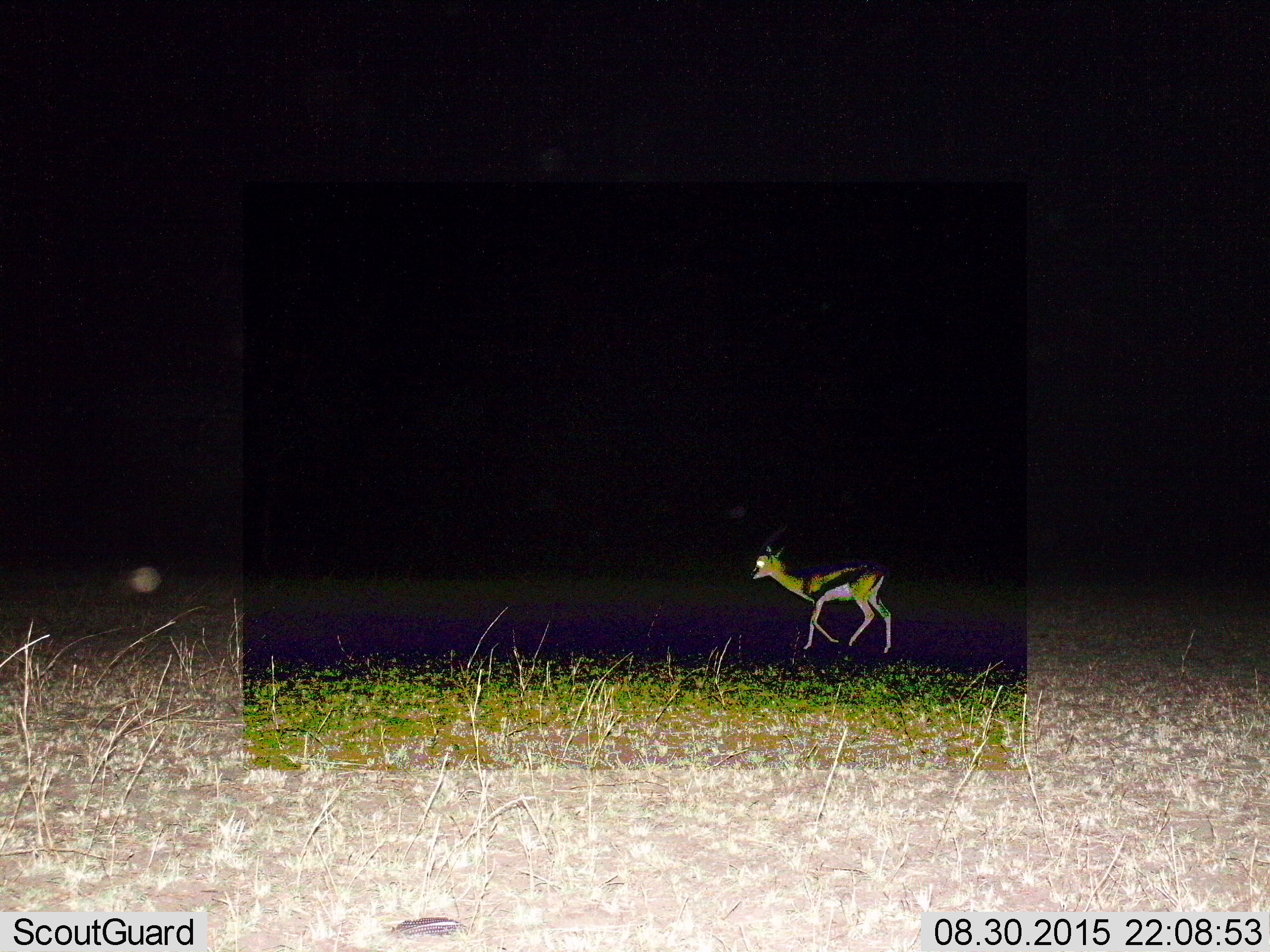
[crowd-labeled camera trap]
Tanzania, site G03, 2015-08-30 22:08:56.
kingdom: Animalia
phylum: Chordata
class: Mammalia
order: Artiodactyla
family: Bovidae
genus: Eudorcas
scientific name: Eudorcas thomsonii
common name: thomson's gazelle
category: gazellethomsons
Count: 1.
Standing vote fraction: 10%.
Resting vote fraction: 0%.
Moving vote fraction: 90%.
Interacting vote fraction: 0%.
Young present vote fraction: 0%.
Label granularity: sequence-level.